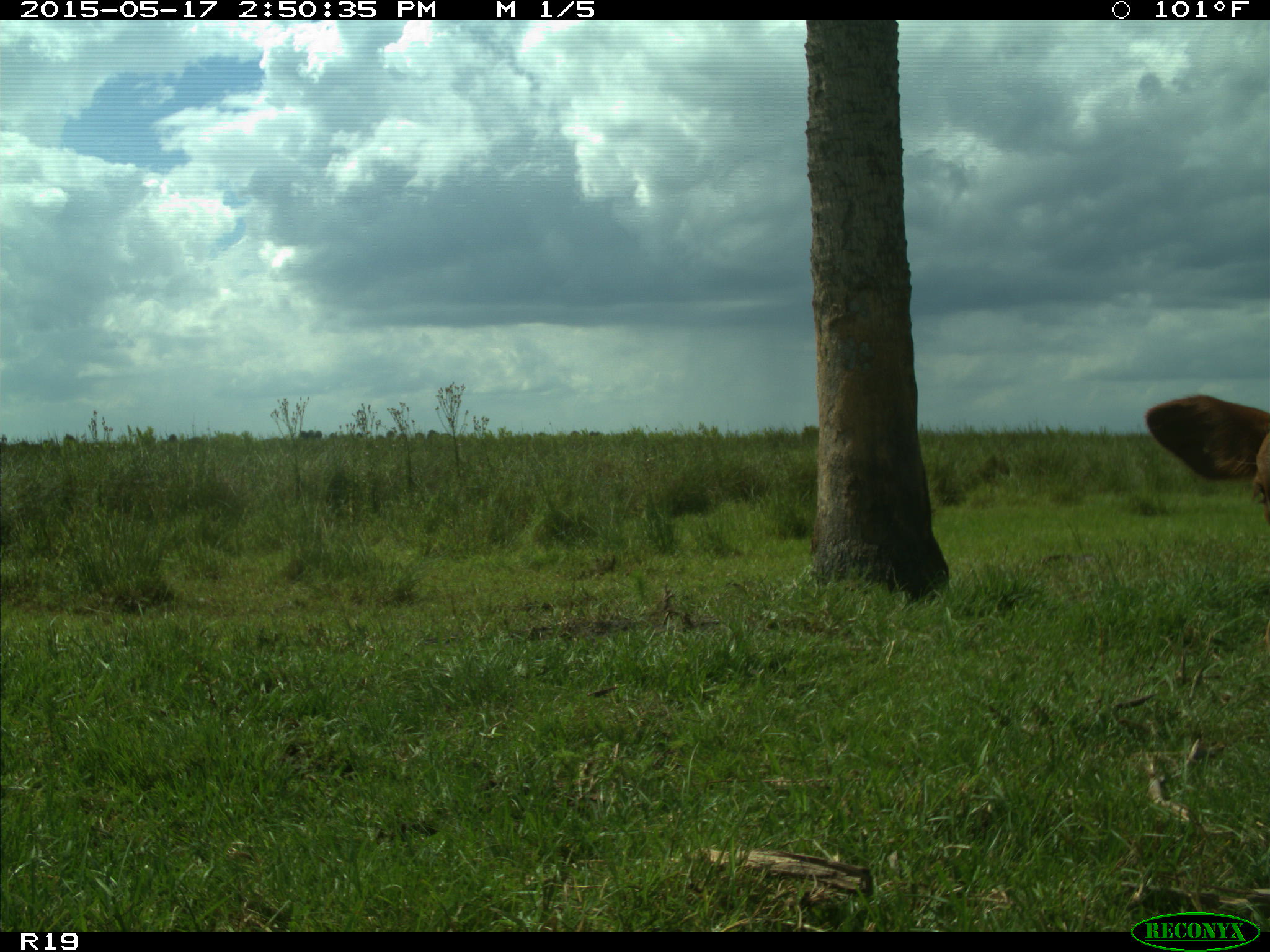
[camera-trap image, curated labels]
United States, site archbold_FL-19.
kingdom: Animalia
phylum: Chordata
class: Mammalia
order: Artiodactyla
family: Bovidae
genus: Bos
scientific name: Bos taurus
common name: domestic cow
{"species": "Bos taurus (domestic cow)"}